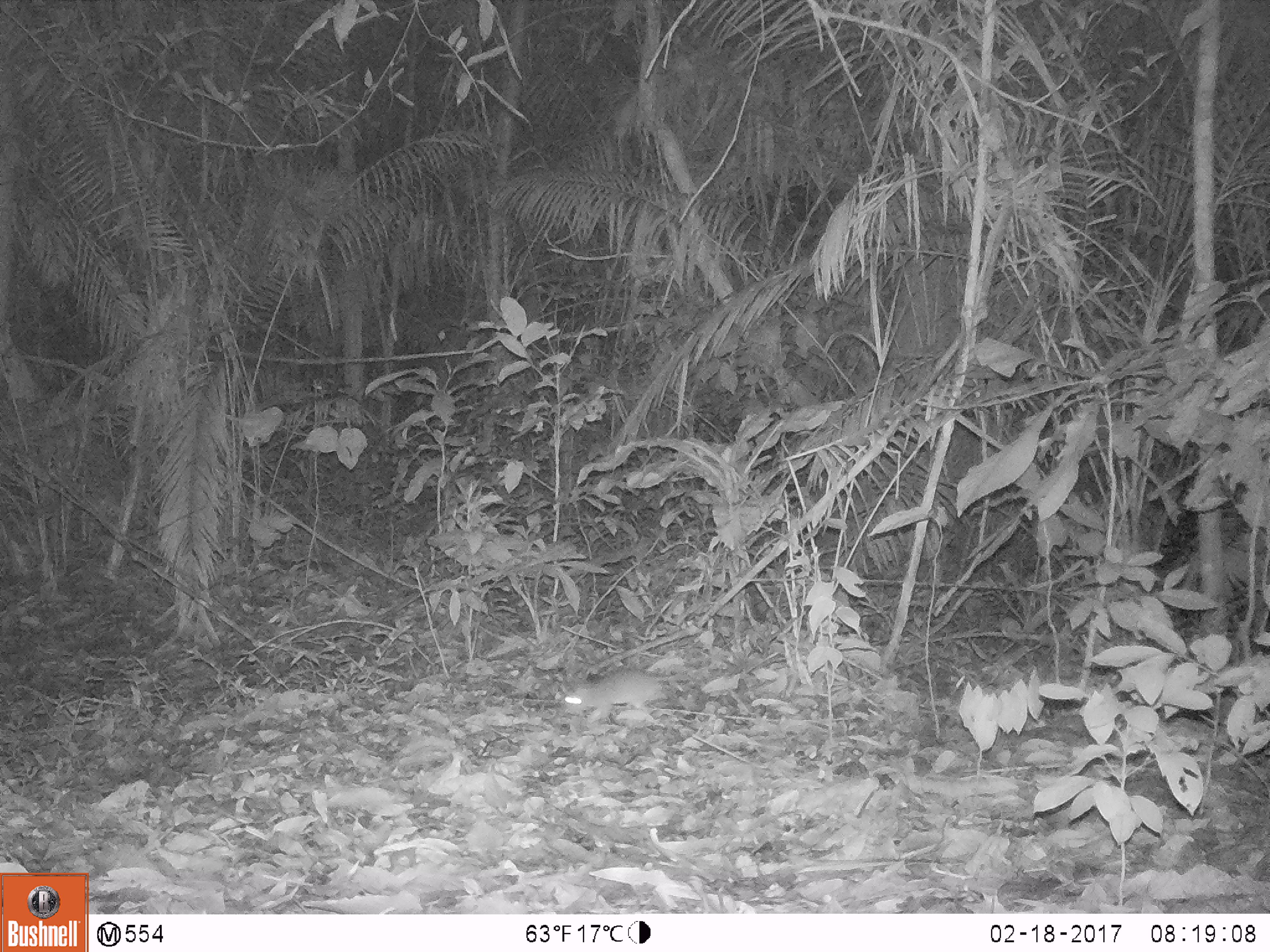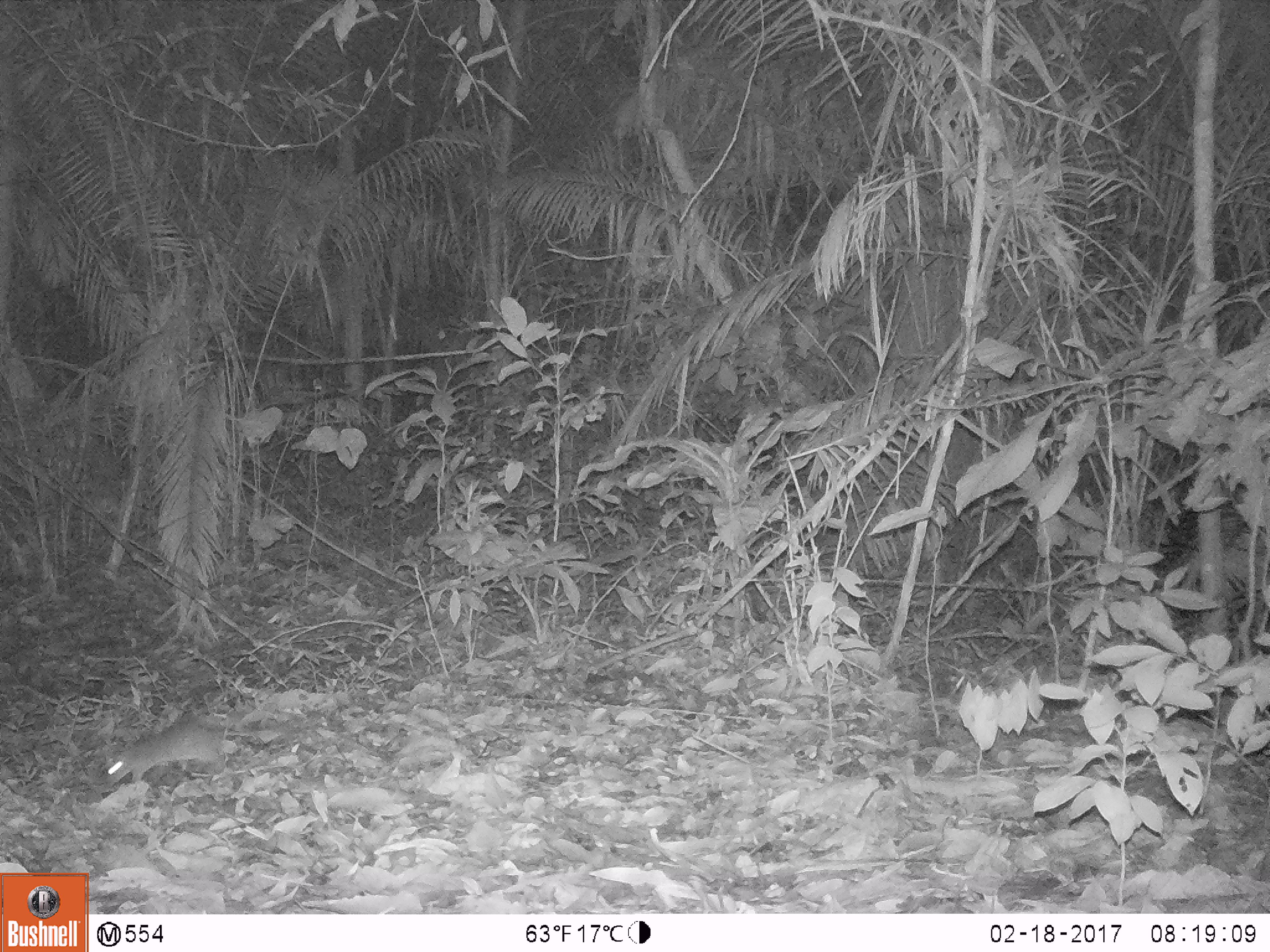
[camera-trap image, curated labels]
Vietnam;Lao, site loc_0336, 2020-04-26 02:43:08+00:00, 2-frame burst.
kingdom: Animalia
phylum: Chordata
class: Mammalia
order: Rodentia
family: Muridae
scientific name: Muridae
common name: old-world mice and rats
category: unidentified murid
Unidentified murid (old-world mice and rats) (Muridae). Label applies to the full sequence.